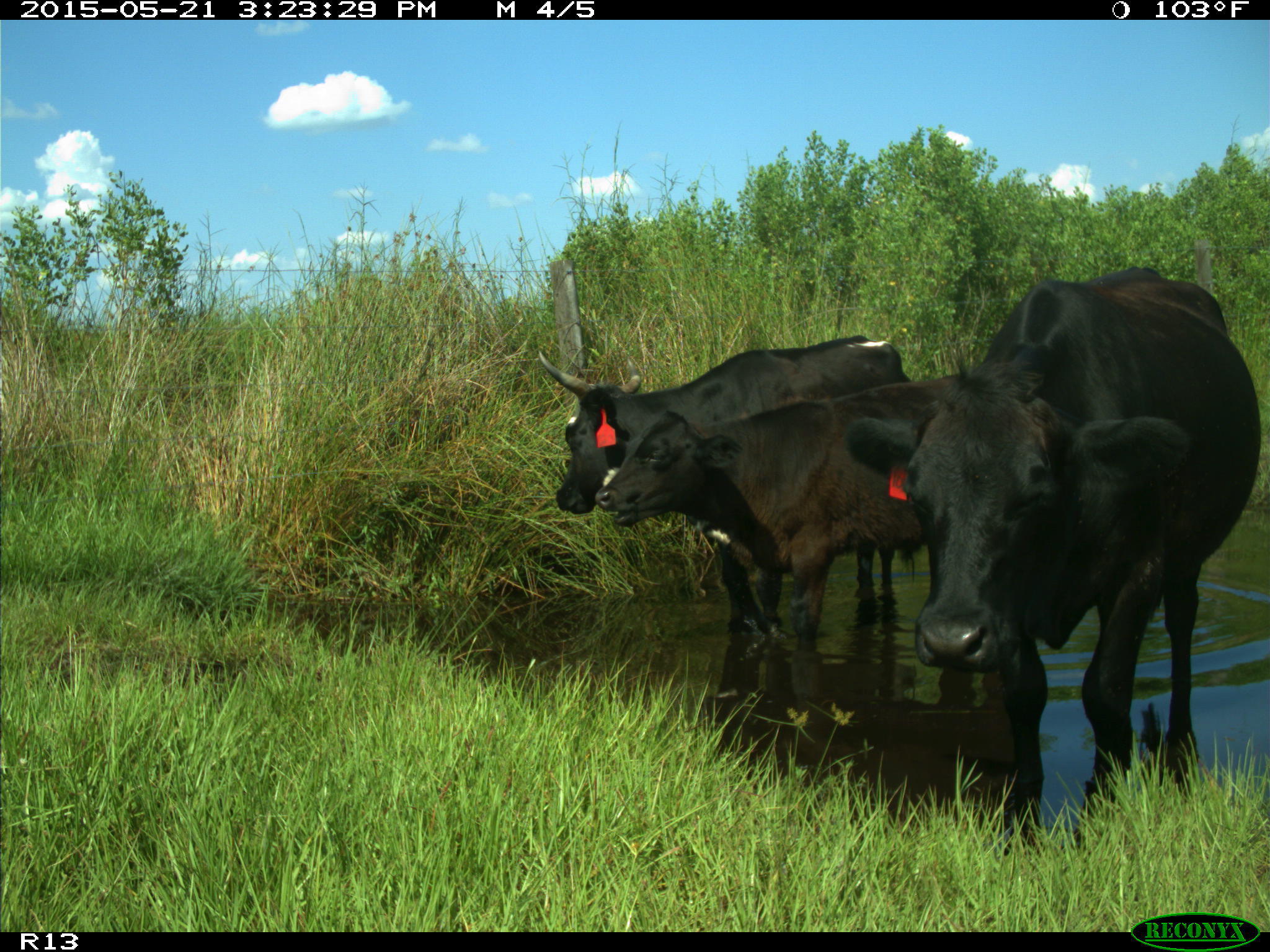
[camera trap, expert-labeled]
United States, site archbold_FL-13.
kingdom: Animalia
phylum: Chordata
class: Mammalia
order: Artiodactyla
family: Bovidae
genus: Bos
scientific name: Bos taurus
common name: domestic cow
Bos taurus (domestic cow).